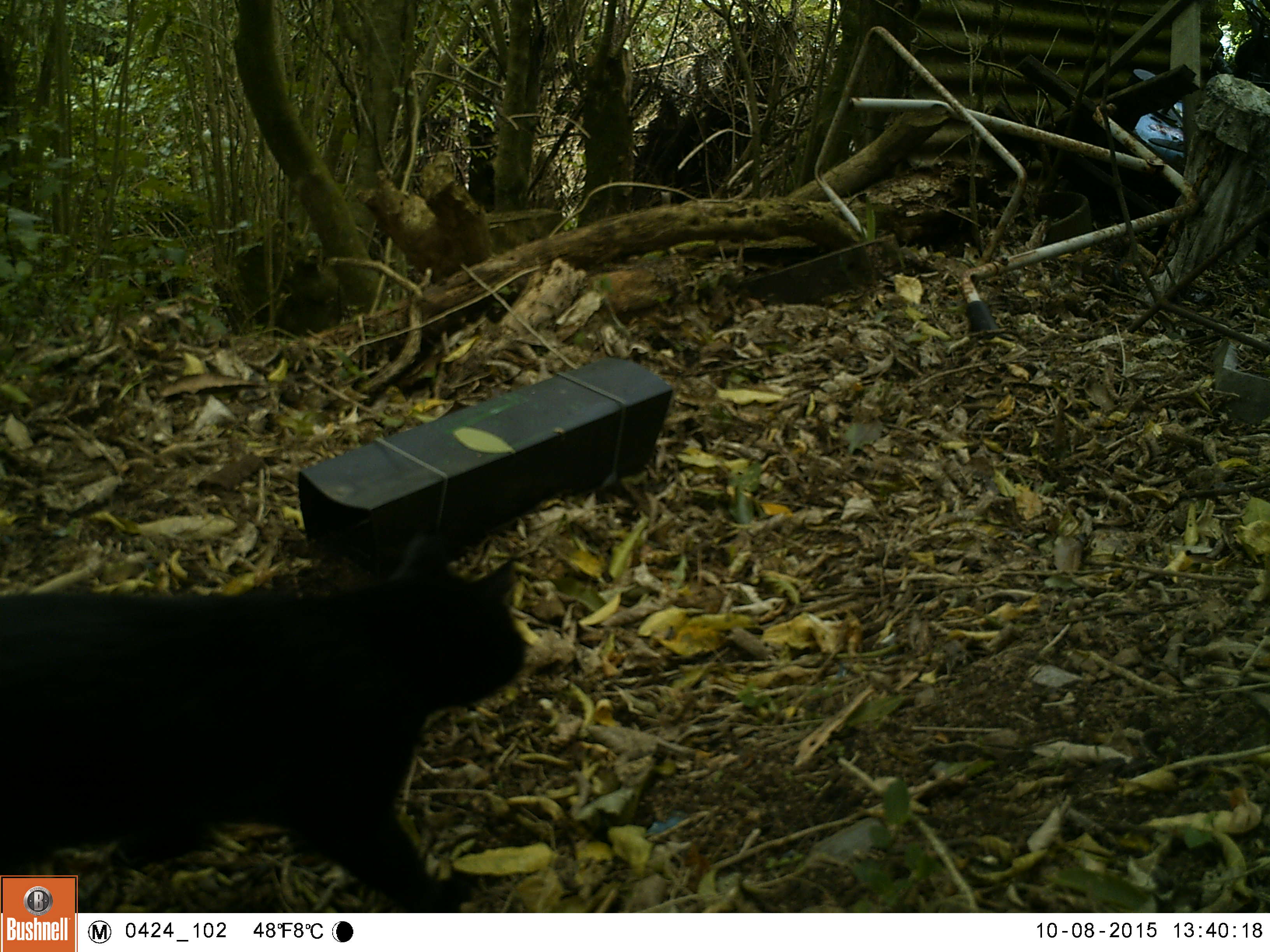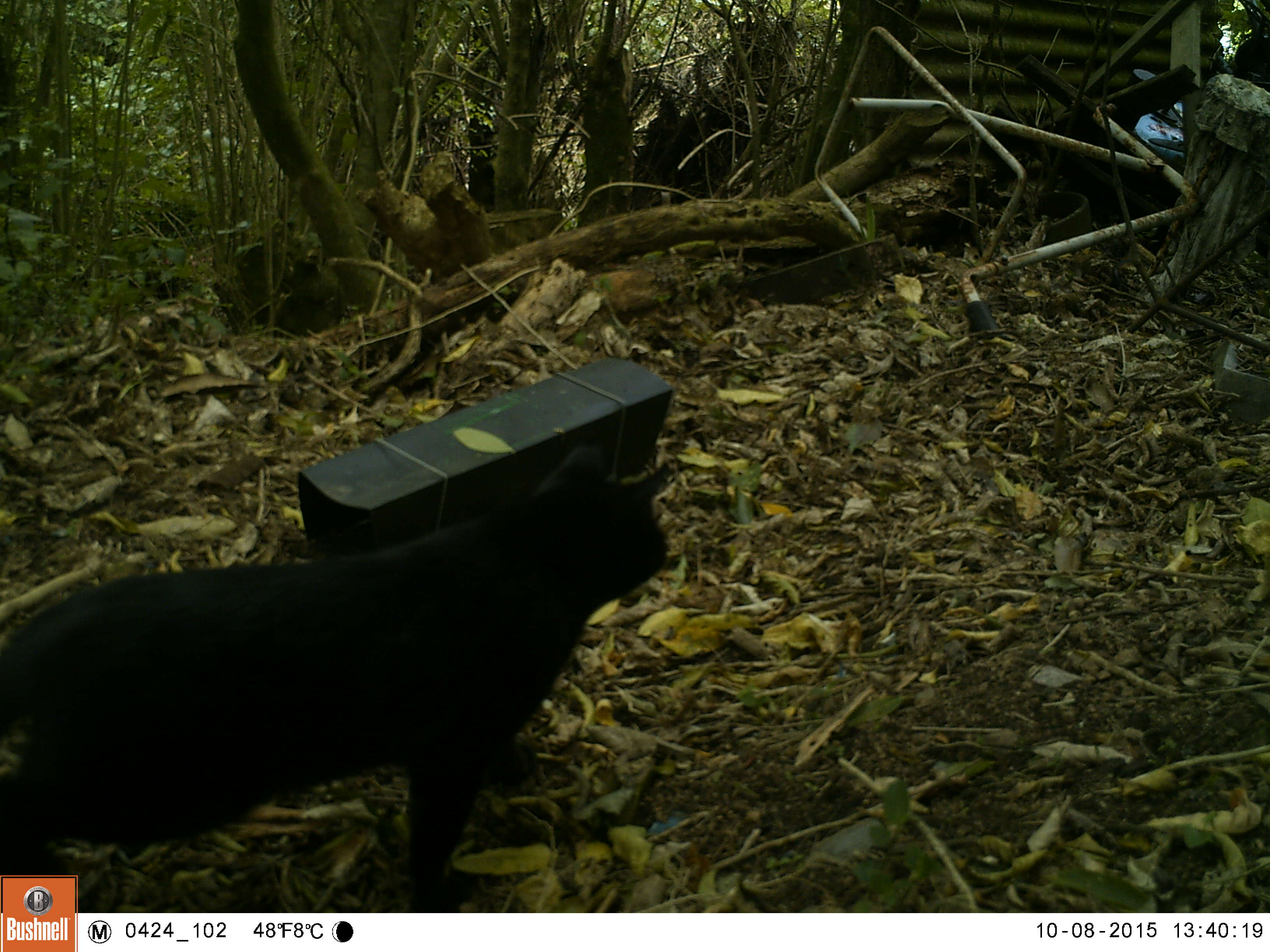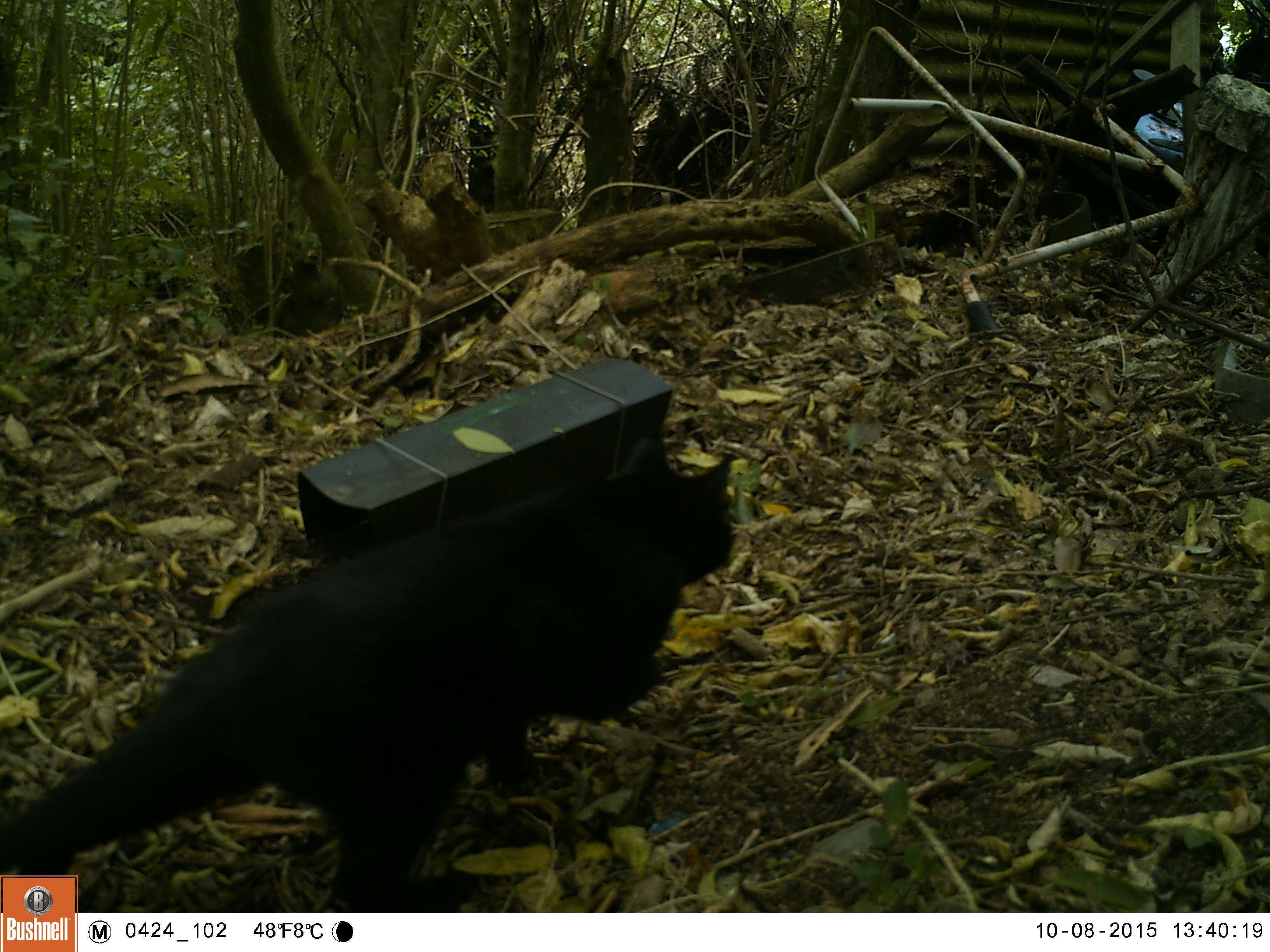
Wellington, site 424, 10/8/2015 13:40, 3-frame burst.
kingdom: Animalia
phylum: Chordata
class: Mammalia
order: Carnivora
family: Felidae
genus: Felis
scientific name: Felis catus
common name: cat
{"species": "cat (Felis catus)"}